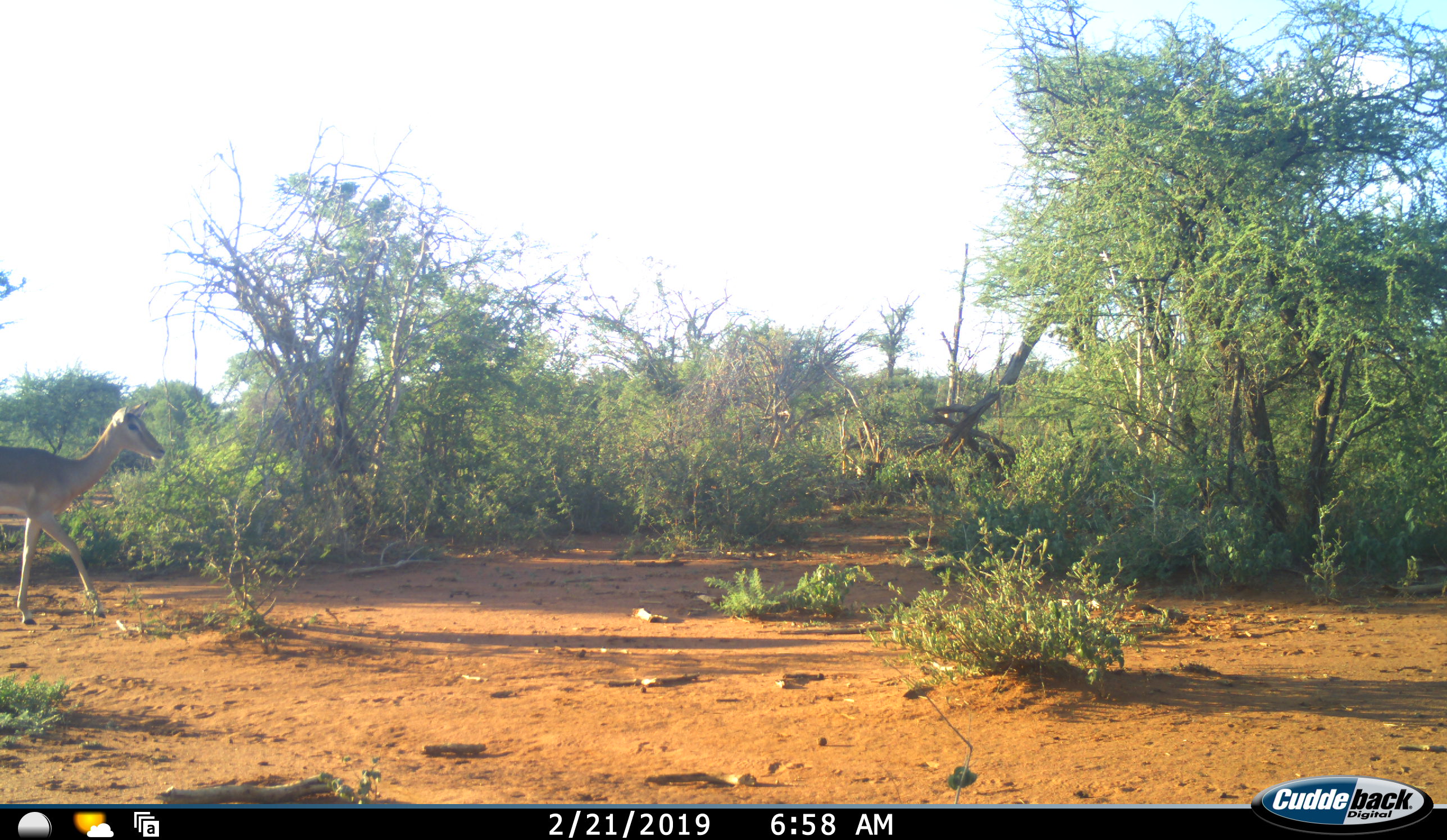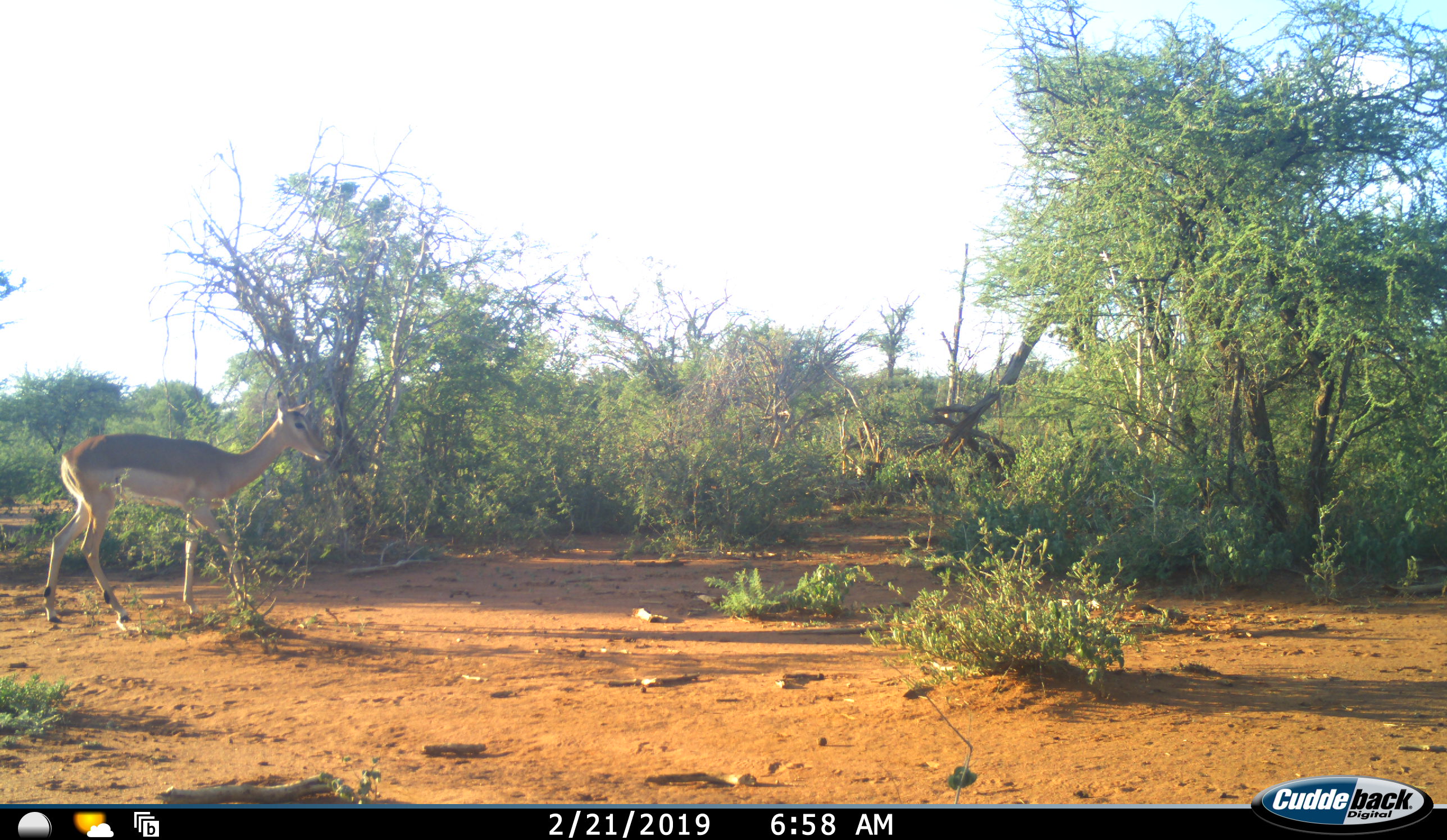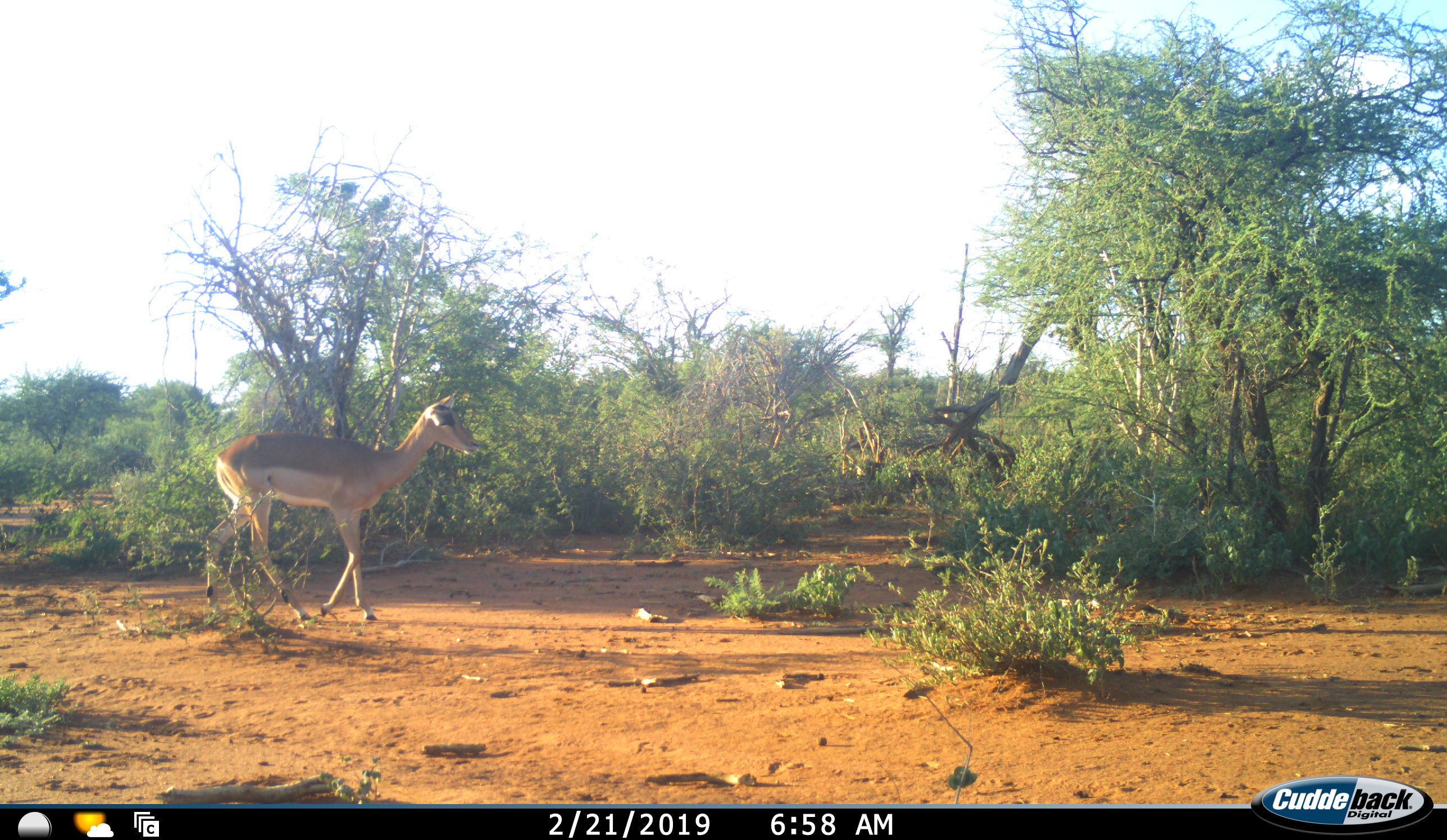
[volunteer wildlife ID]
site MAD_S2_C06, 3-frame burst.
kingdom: Animalia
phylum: Chordata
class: Mammalia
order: Artiodactyla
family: Bovidae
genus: Aepyceros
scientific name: Aepyceros melampus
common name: impala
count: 1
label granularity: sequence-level